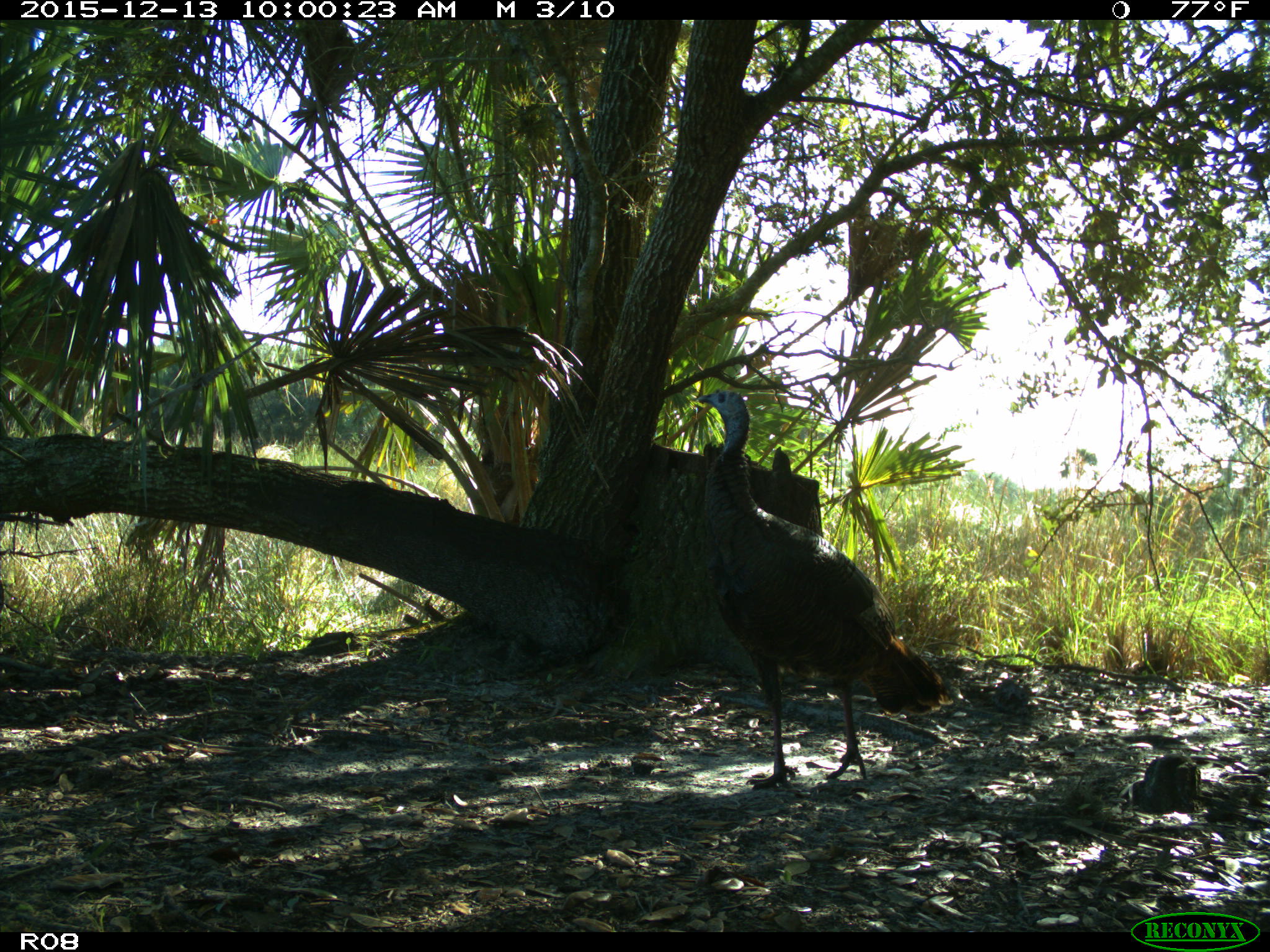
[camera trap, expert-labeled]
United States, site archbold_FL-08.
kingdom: Animalia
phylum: Chordata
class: Aves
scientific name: Aves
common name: birds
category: unidentified bird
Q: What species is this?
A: Unidentified bird (birds) (Aves).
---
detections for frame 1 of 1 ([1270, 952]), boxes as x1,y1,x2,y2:
animal: 693,387,949,790